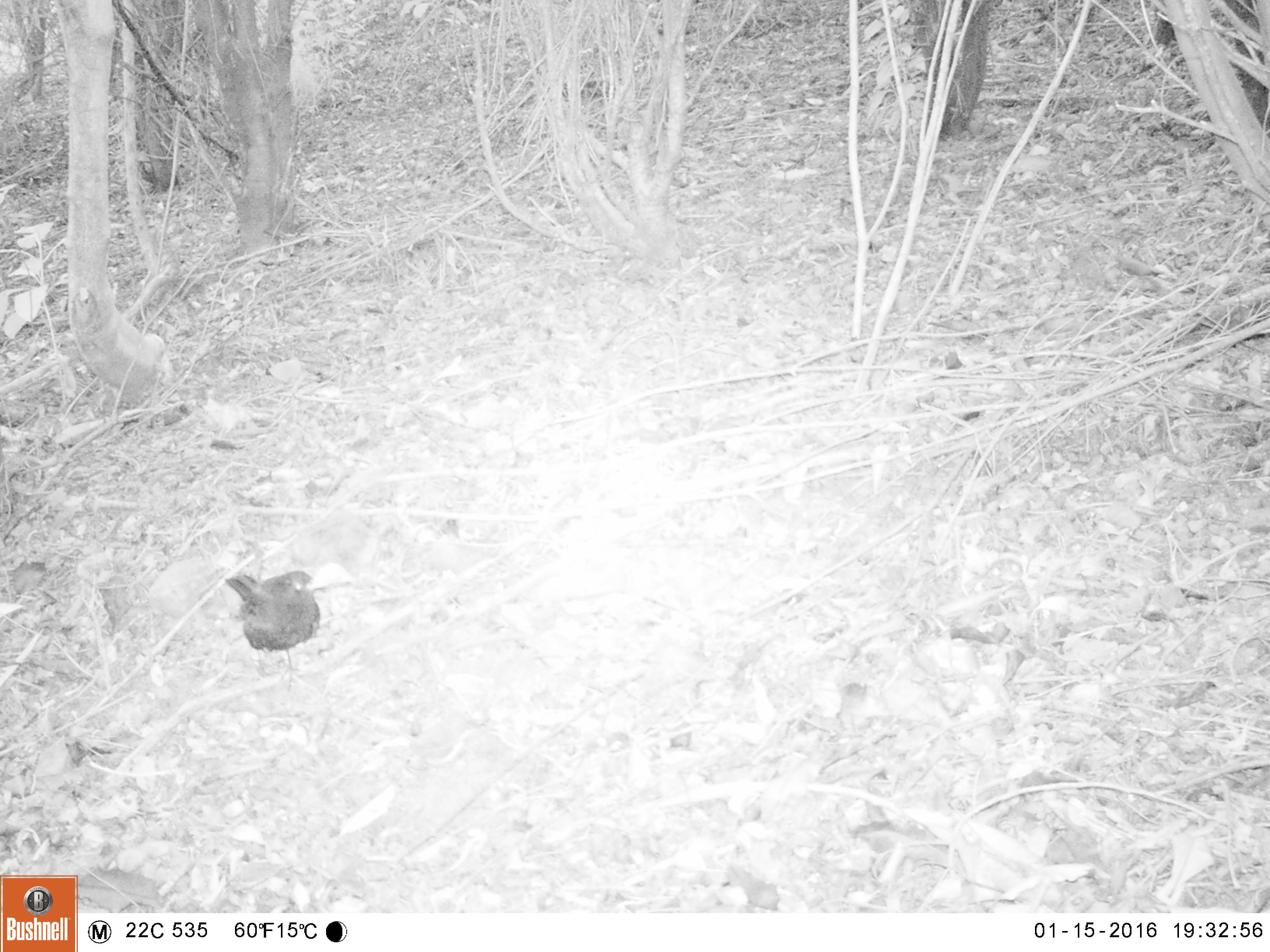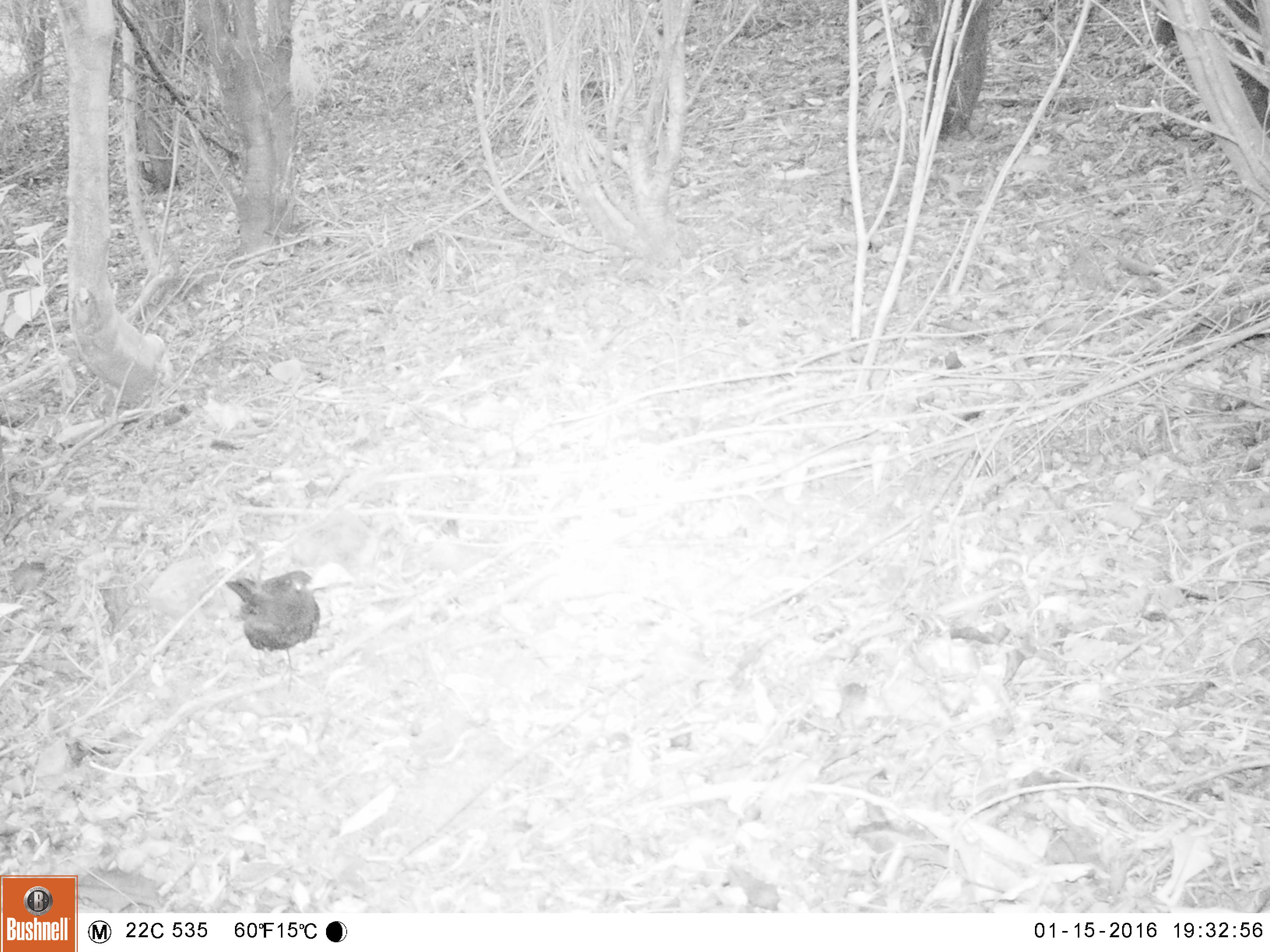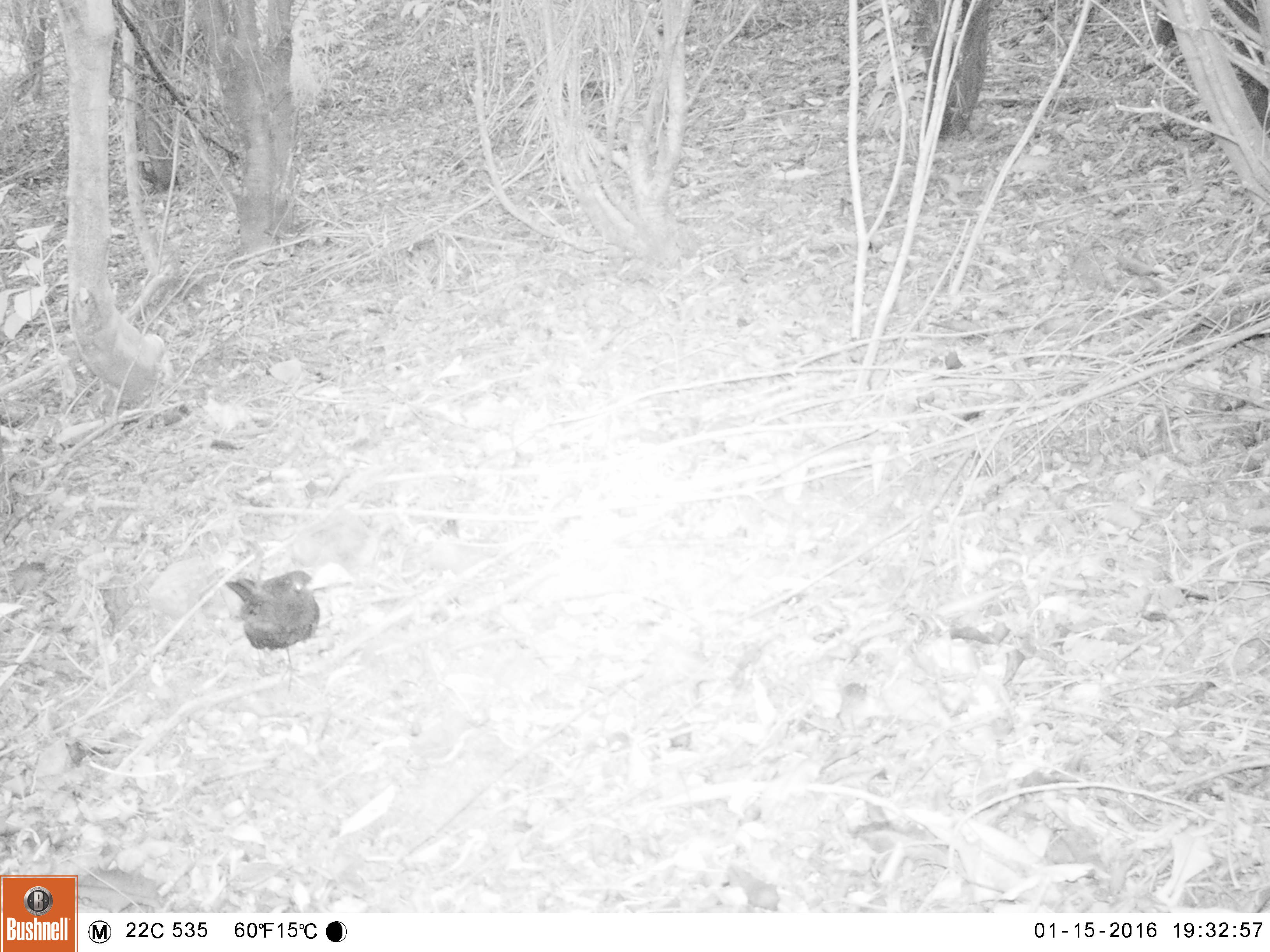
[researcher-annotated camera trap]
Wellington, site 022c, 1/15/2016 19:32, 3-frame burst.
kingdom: Animalia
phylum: Chordata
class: Aves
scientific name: Aves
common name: bird